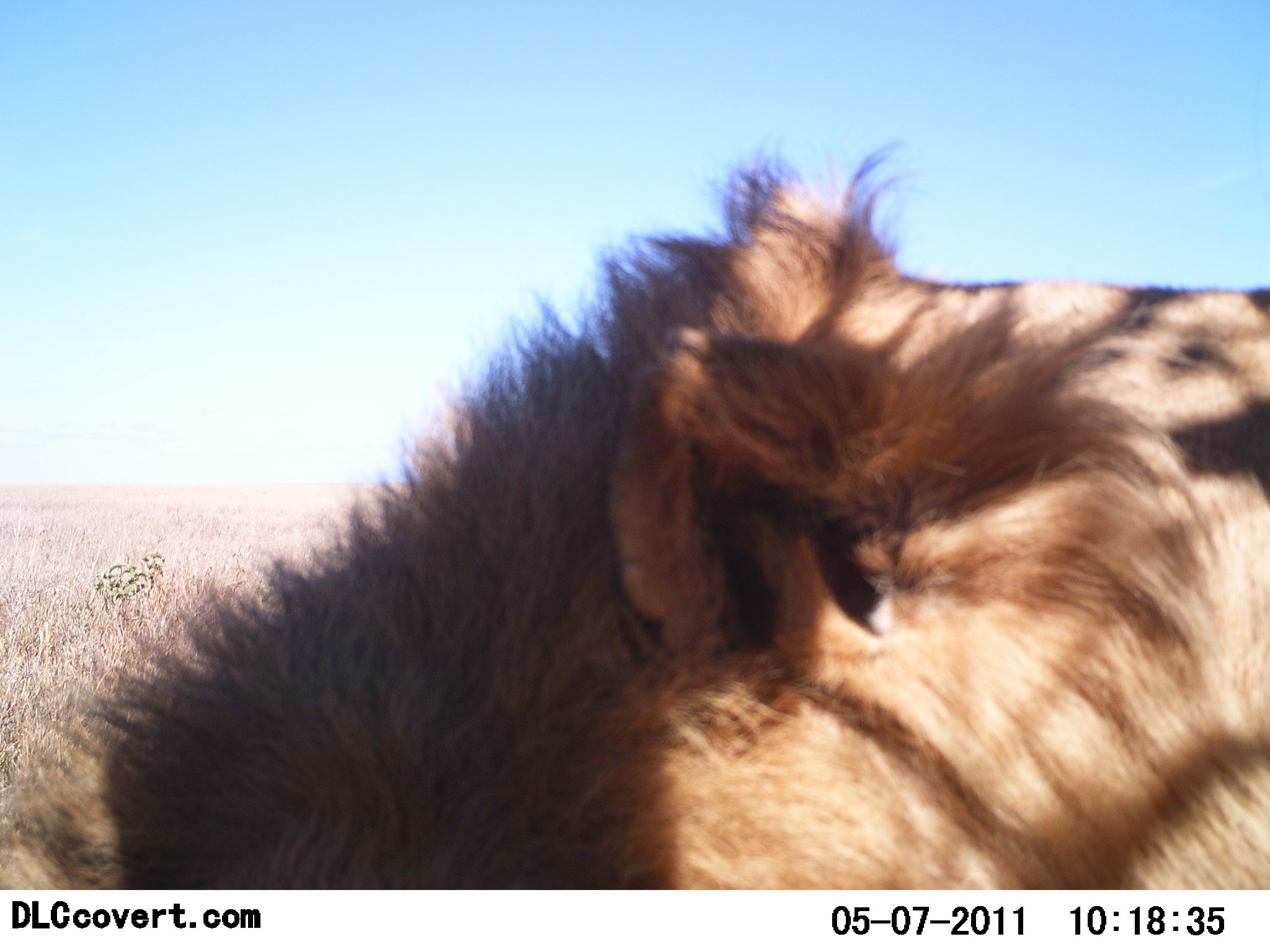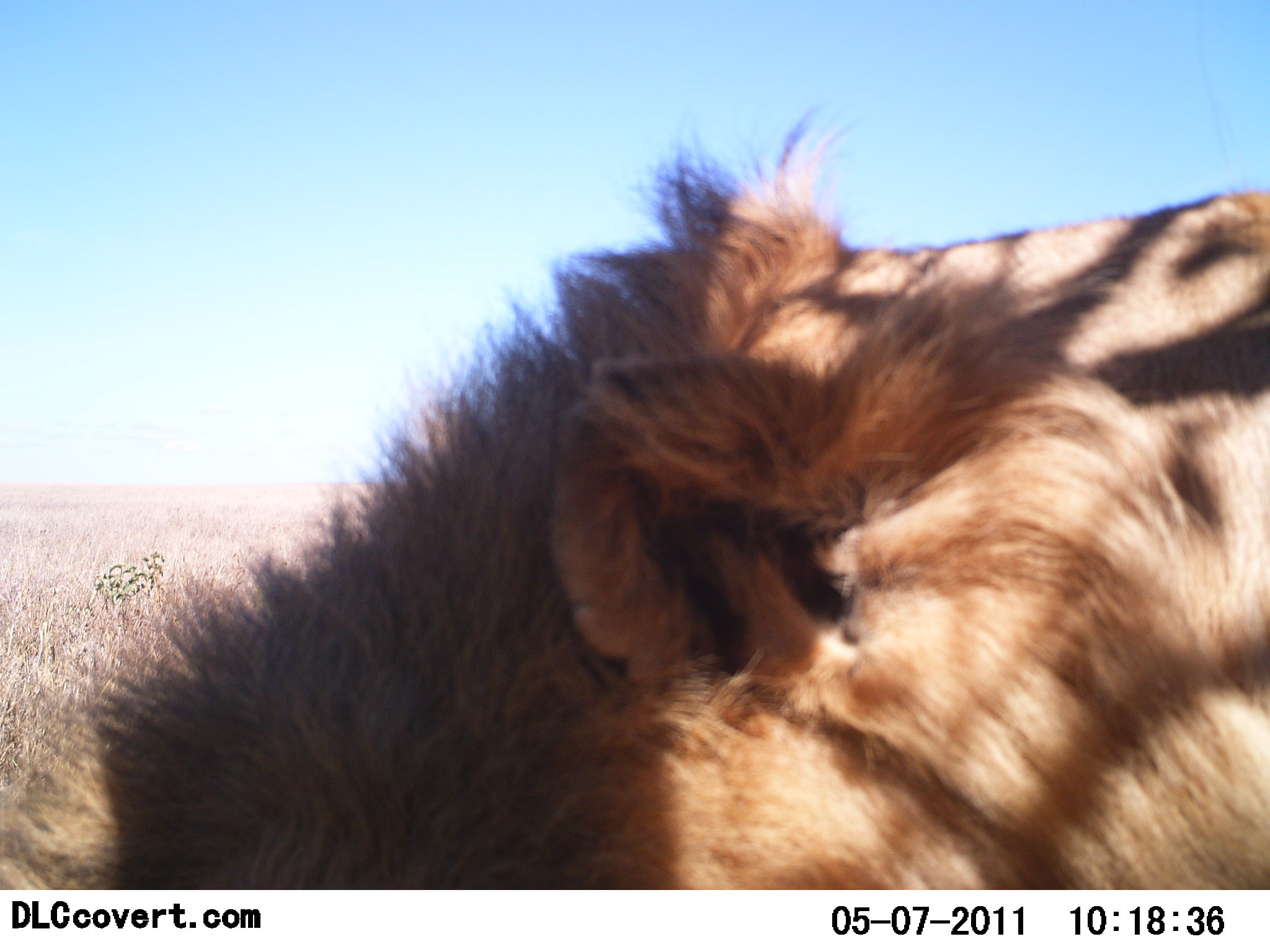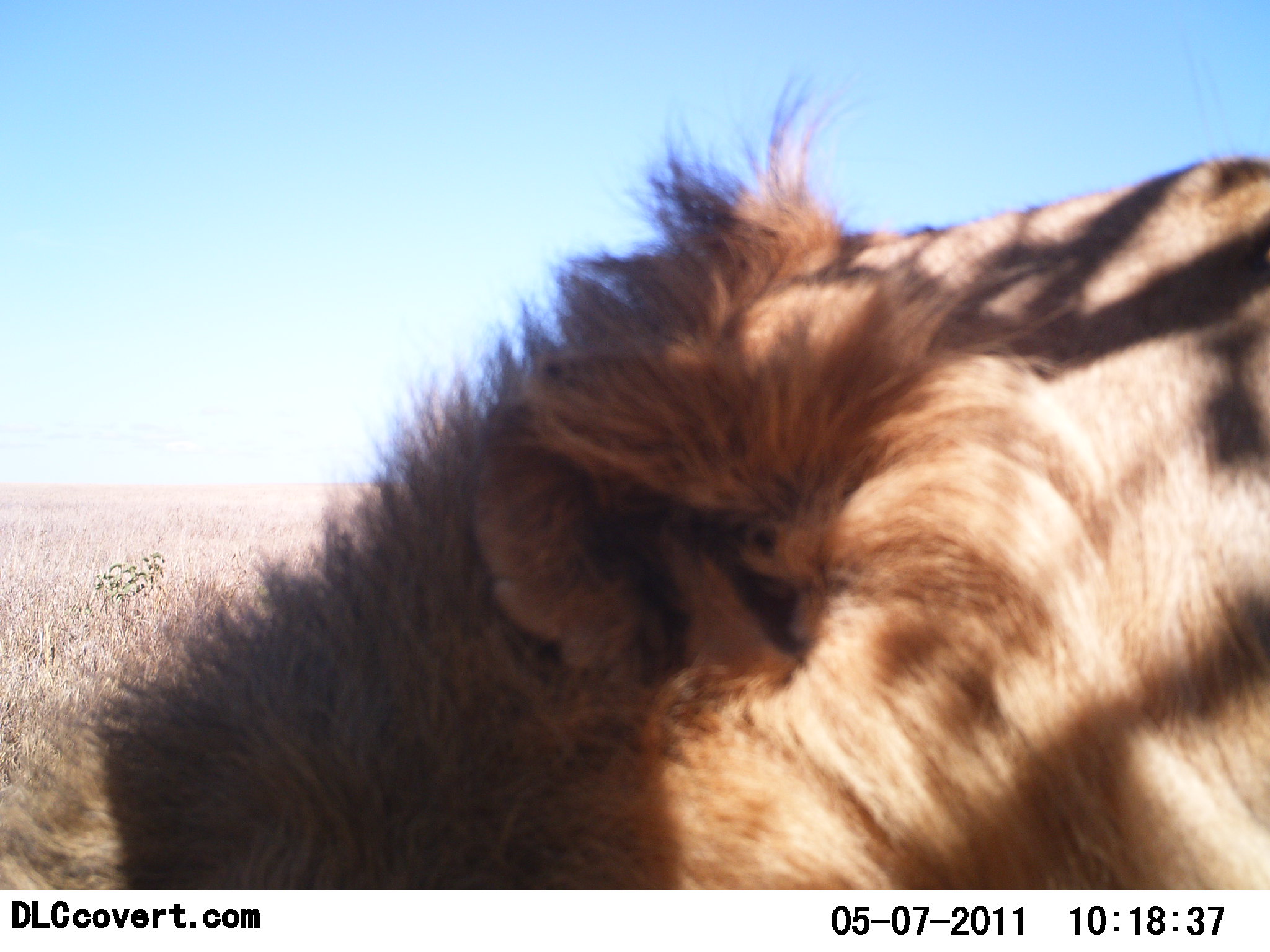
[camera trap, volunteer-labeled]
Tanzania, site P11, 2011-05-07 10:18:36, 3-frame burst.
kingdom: Animalia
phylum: Chordata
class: Mammalia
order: Carnivora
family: Felidae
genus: Panthera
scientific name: Panthera leo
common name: lion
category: lionmale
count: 1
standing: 18%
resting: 82%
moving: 0%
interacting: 0%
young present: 0%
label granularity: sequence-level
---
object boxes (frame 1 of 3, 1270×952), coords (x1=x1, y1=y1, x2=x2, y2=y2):
animal: (x1=69, y1=137, x2=1270, y2=889)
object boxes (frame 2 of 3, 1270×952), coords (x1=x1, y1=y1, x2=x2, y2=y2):
animal: (x1=79, y1=92, x2=1268, y2=889)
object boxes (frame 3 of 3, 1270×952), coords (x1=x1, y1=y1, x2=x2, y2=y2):
animal: (x1=78, y1=69, x2=1268, y2=892)